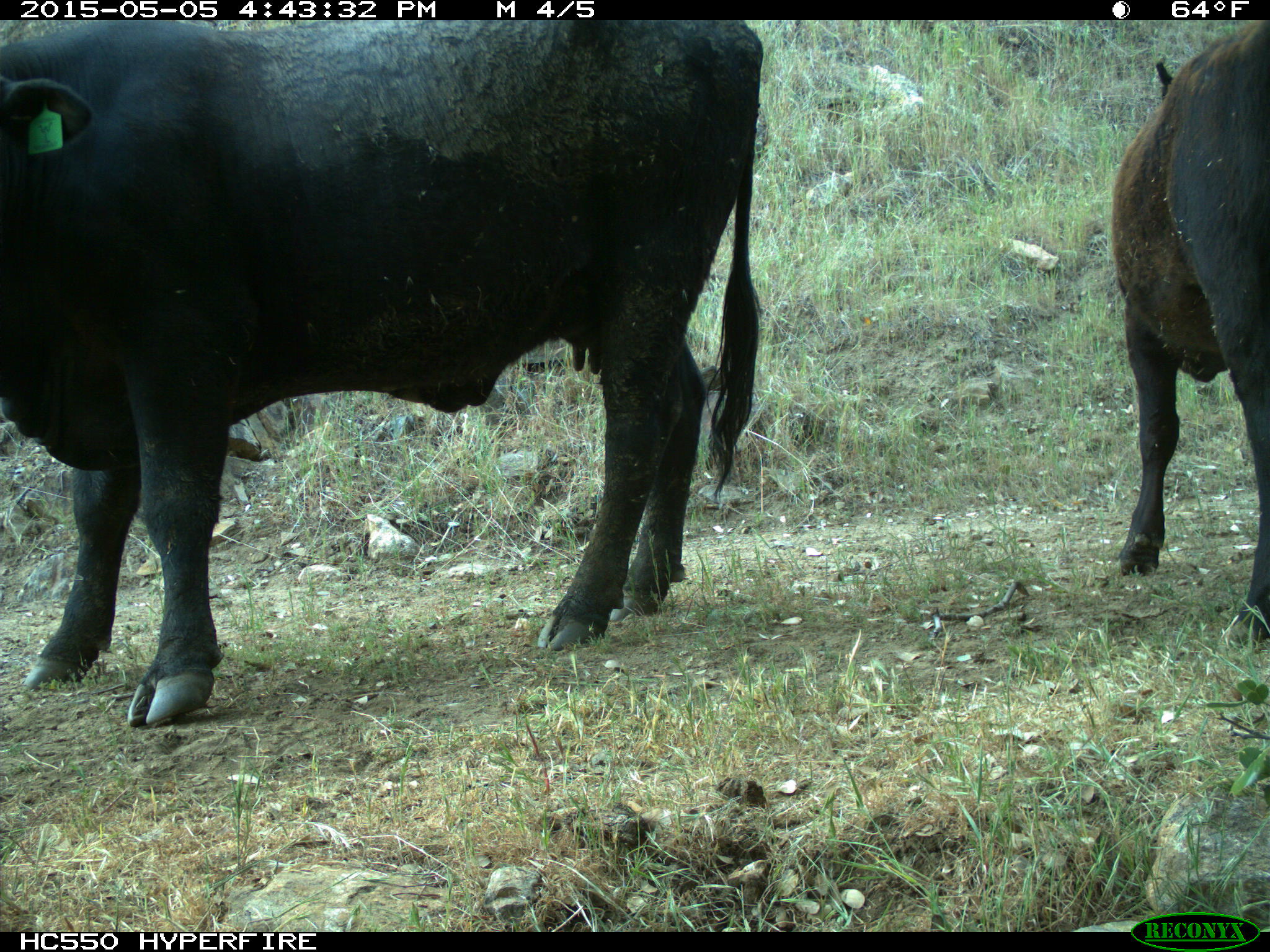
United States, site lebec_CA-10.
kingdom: Animalia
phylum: Chordata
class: Mammalia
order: Artiodactyla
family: Bovidae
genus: Bos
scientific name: Bos taurus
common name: domestic cow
Bos taurus (domestic cow).